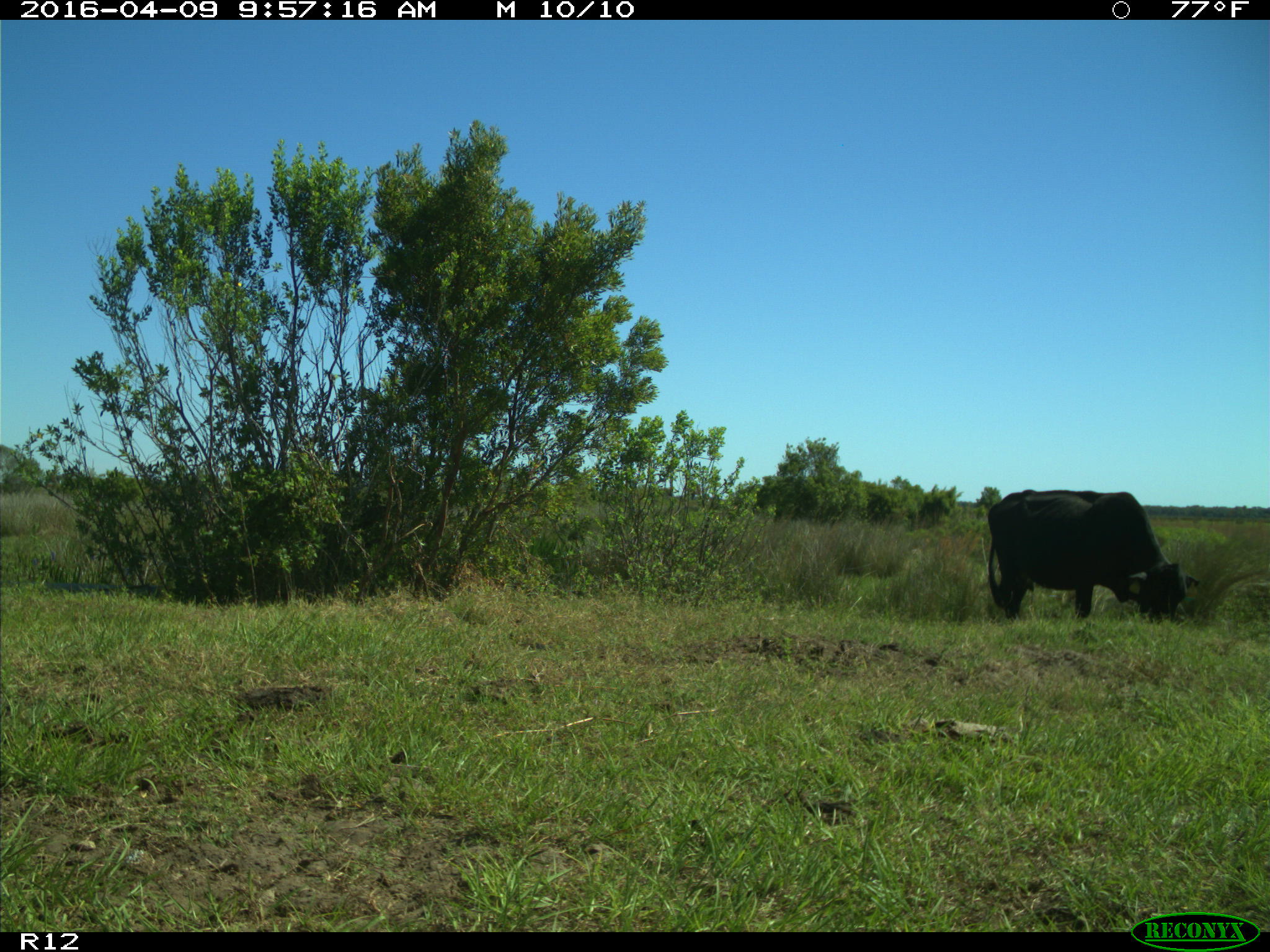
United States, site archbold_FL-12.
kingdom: Animalia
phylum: Chordata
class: Mammalia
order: Artiodactyla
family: Bovidae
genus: Bos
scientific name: Bos taurus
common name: domestic cow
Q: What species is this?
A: Bos taurus (domestic cow).